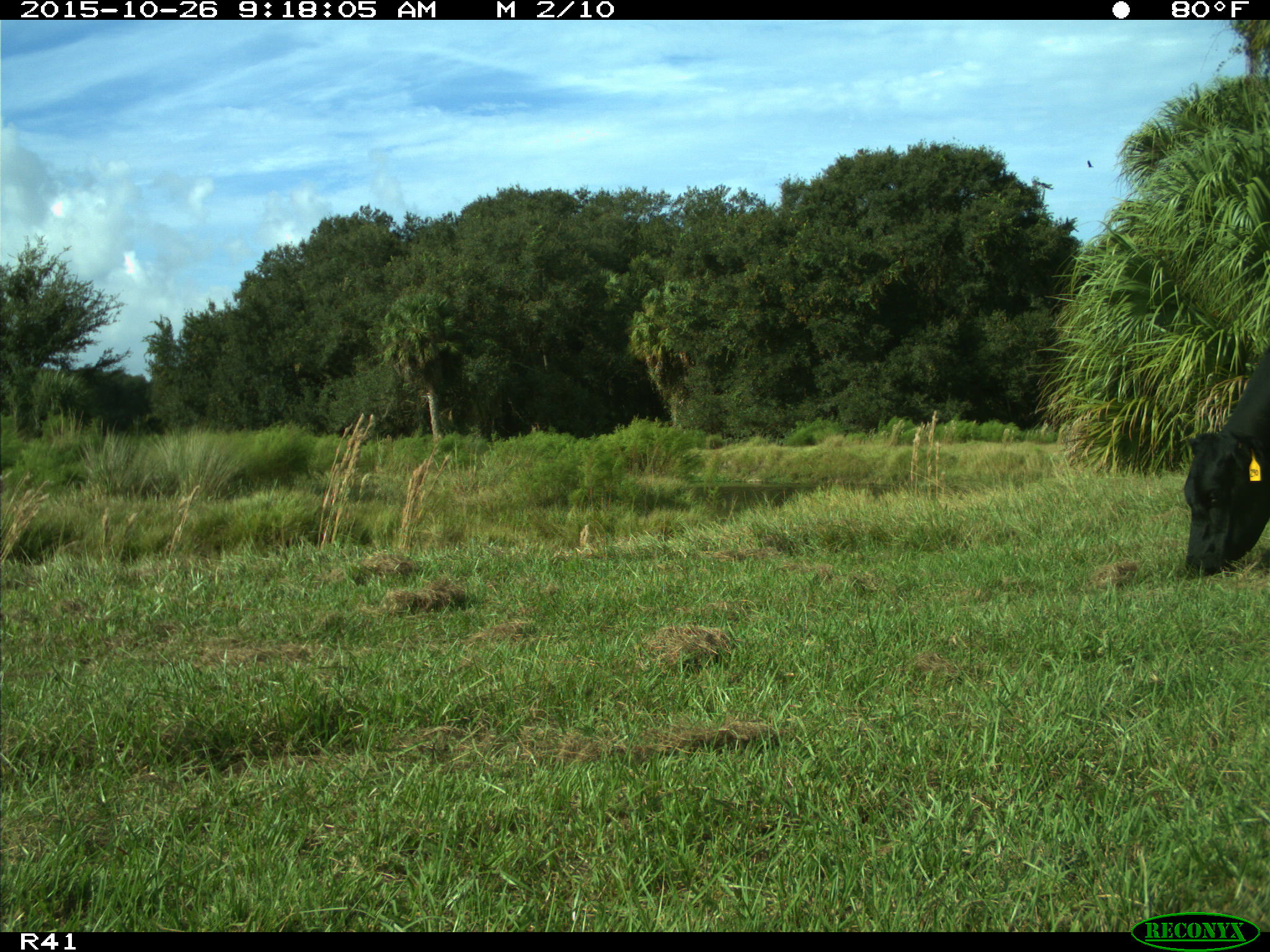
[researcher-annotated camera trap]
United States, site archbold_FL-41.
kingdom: Animalia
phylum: Chordata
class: Mammalia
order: Artiodactyla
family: Bovidae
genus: Bos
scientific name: Bos taurus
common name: domestic cow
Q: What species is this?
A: Bos taurus (domestic cow).